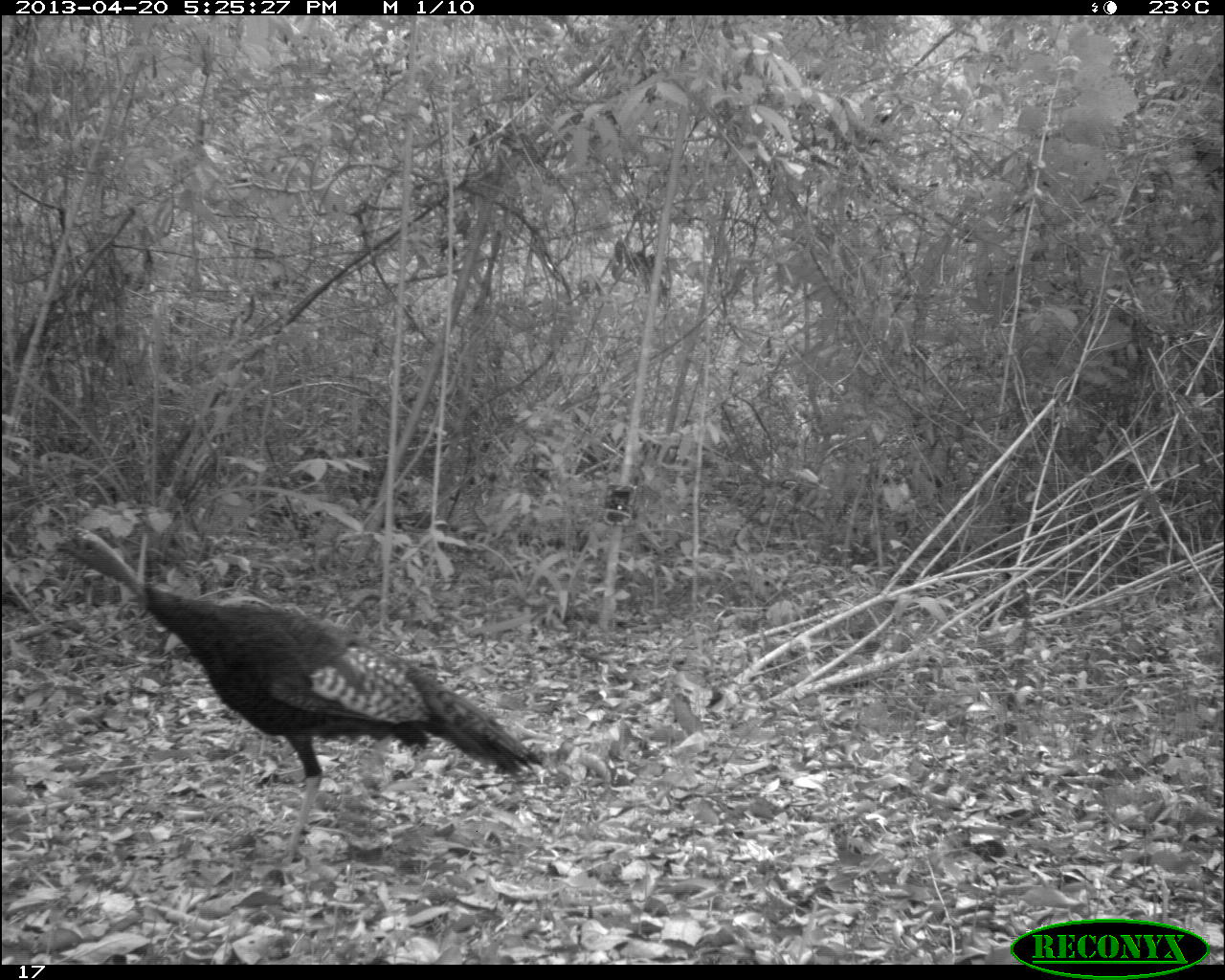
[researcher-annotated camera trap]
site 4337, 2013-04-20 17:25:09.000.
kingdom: Animalia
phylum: Chordata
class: Aves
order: Galliformes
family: Phasianidae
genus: Meleagris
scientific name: Meleagris ocellata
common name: ocellated turkey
Meleagris ocellata (ocellated turkey), count 1.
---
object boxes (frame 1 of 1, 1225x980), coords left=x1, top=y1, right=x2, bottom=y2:
meleagris ocellata: left=50, top=526, right=546, bottom=872